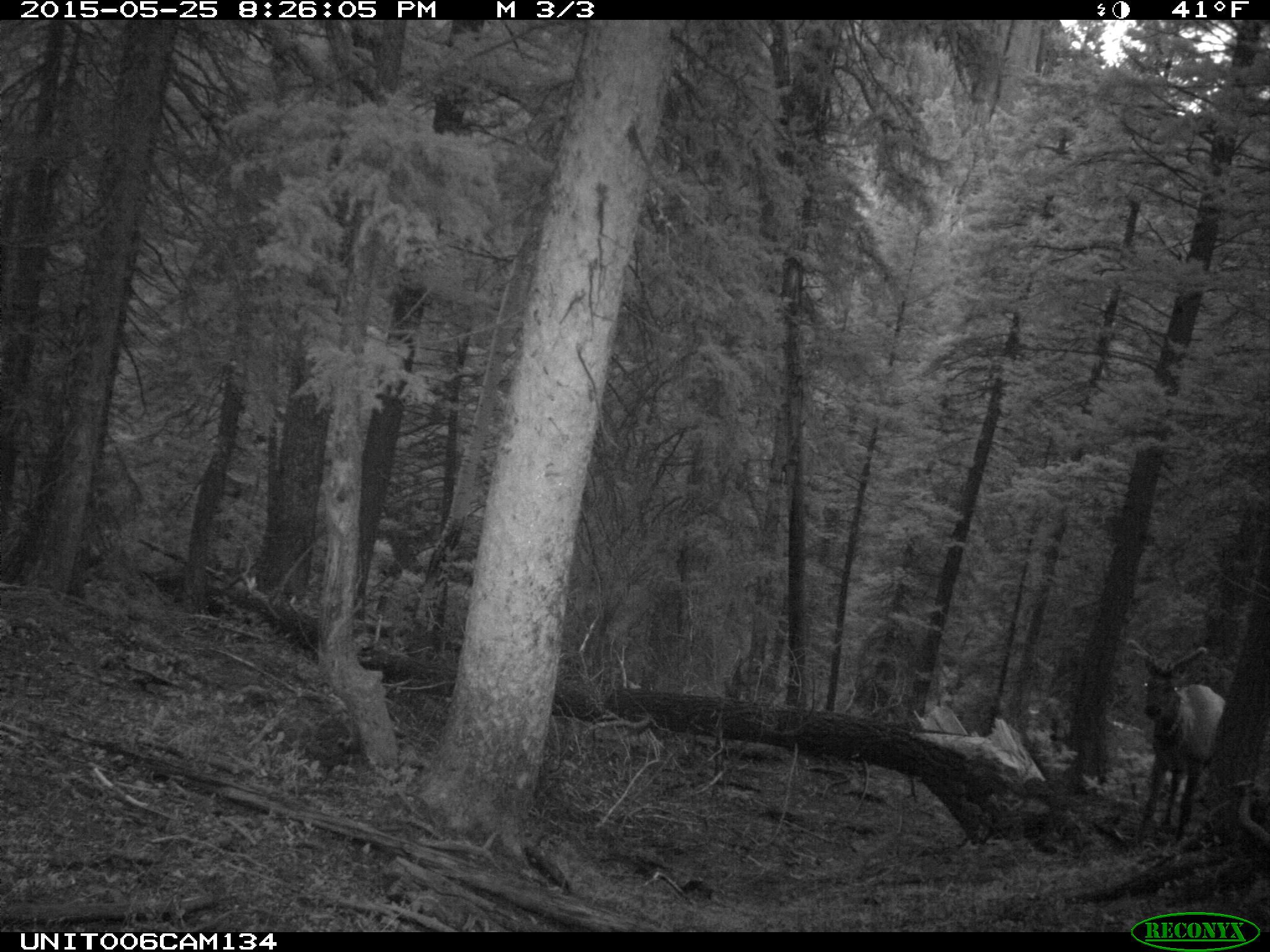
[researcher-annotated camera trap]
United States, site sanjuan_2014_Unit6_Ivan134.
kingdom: Animalia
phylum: Chordata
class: Mammalia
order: Artiodactyla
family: Cervidae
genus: Cervus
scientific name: Cervus elaphus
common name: red deer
Cervus elaphus (red deer).